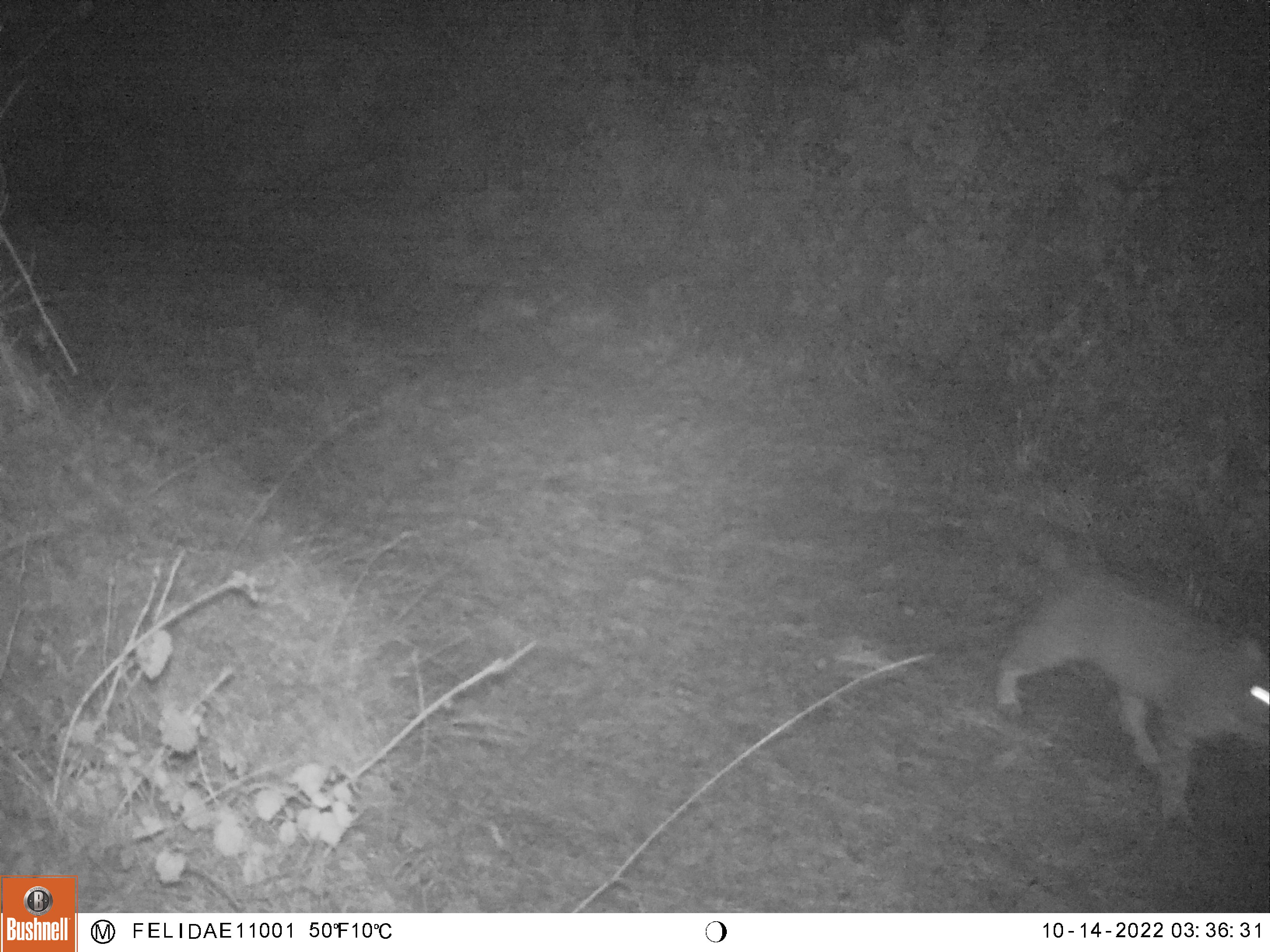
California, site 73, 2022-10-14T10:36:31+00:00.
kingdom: Animalia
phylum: Chordata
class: Mammalia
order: Carnivora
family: Felidae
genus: Lynx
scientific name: Lynx rufus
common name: bobcat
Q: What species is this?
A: Bobcat (Lynx rufus).